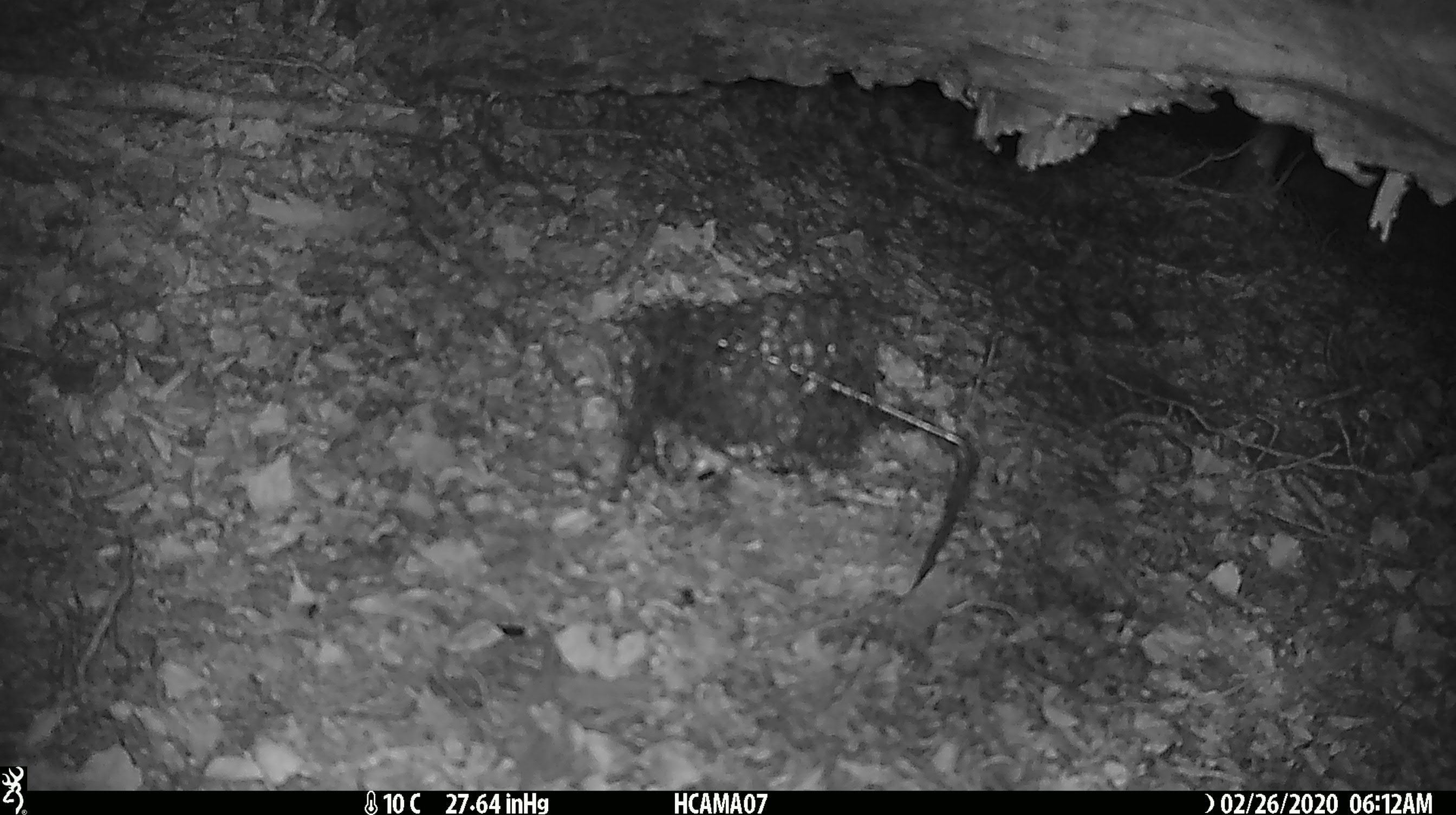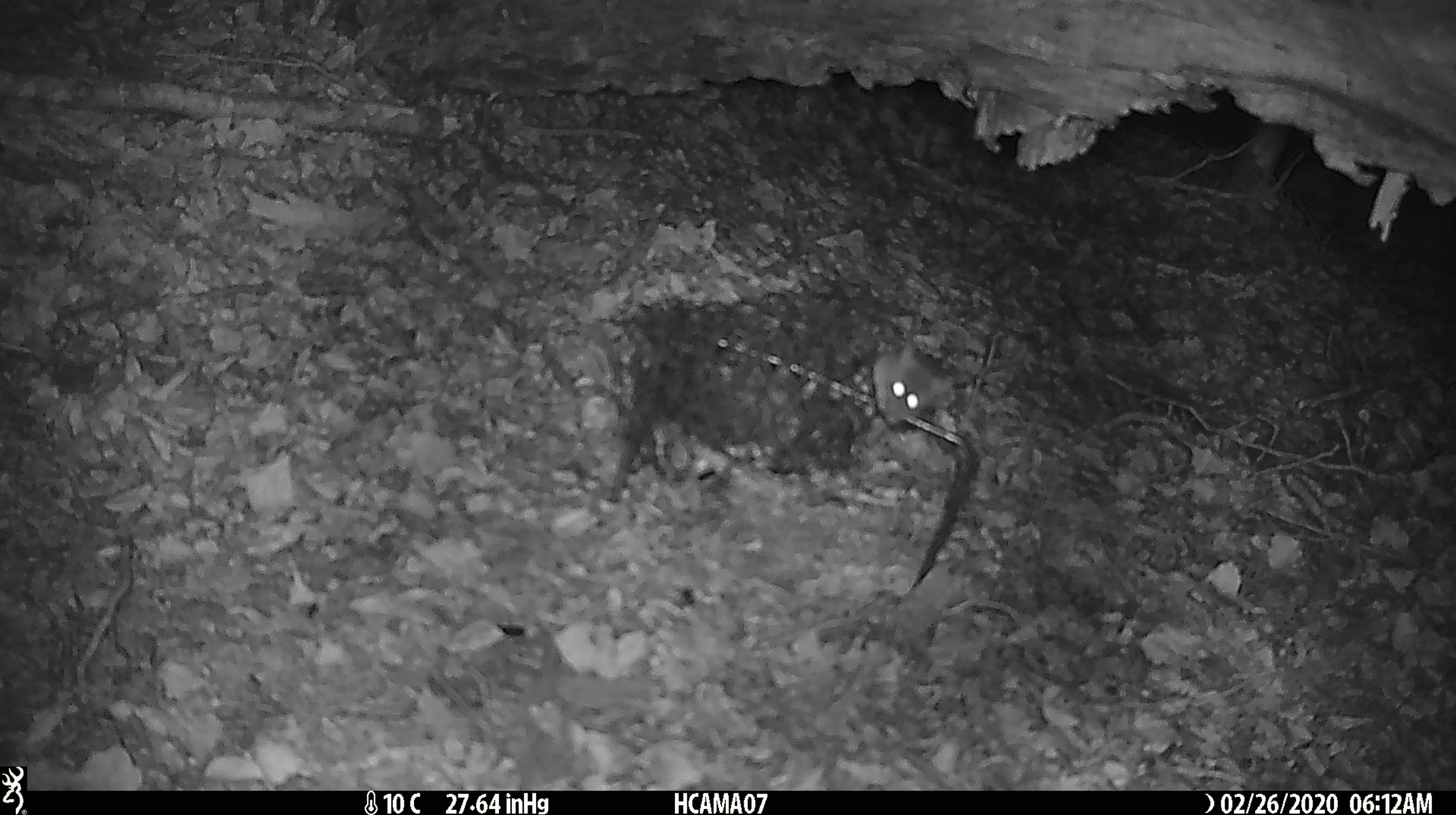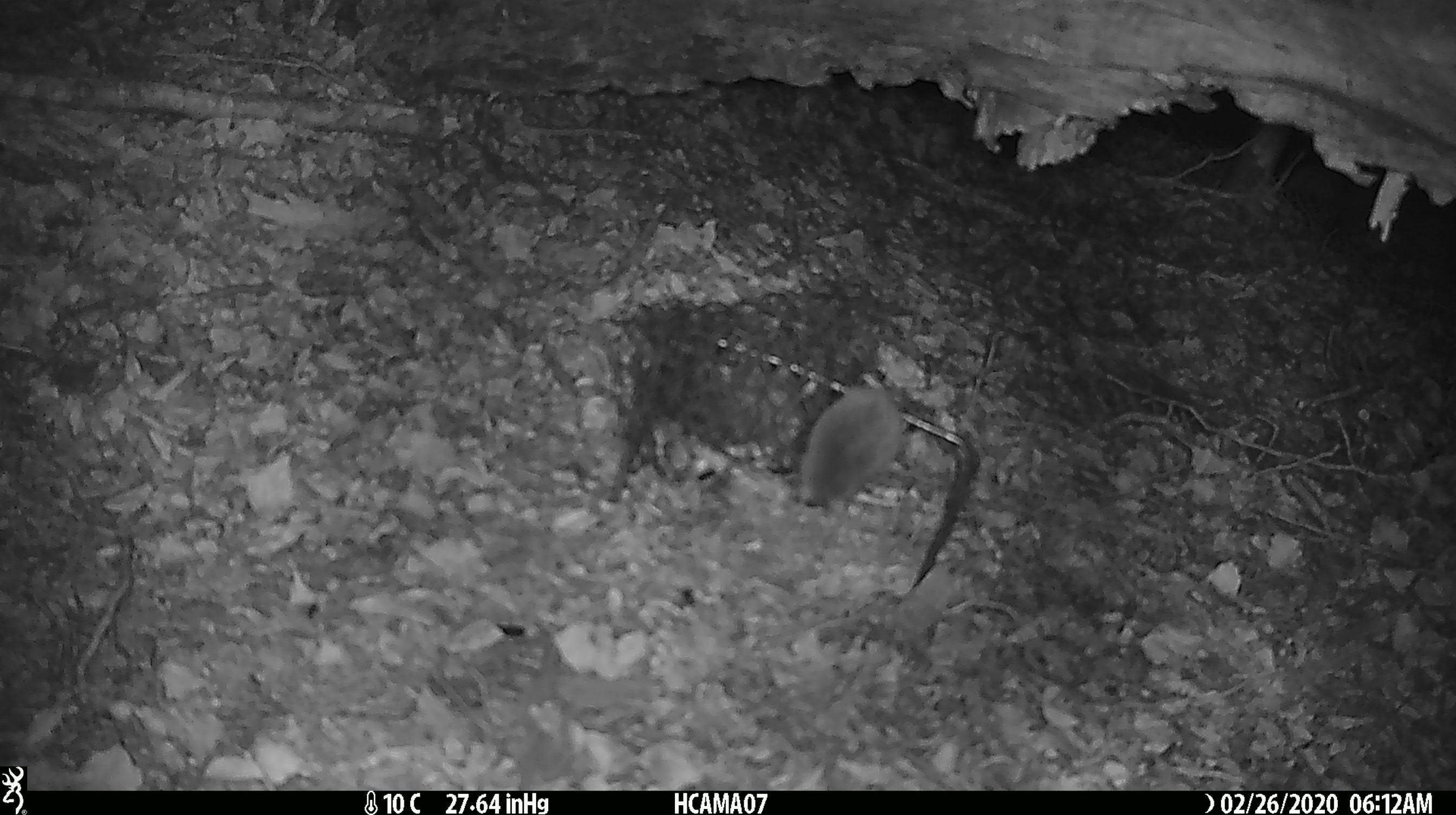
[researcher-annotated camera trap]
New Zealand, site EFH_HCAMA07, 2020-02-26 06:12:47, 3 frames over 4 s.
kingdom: Animalia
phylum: Chordata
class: Mammalia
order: Rodentia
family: Muridae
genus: Mus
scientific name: Mus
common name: mouse